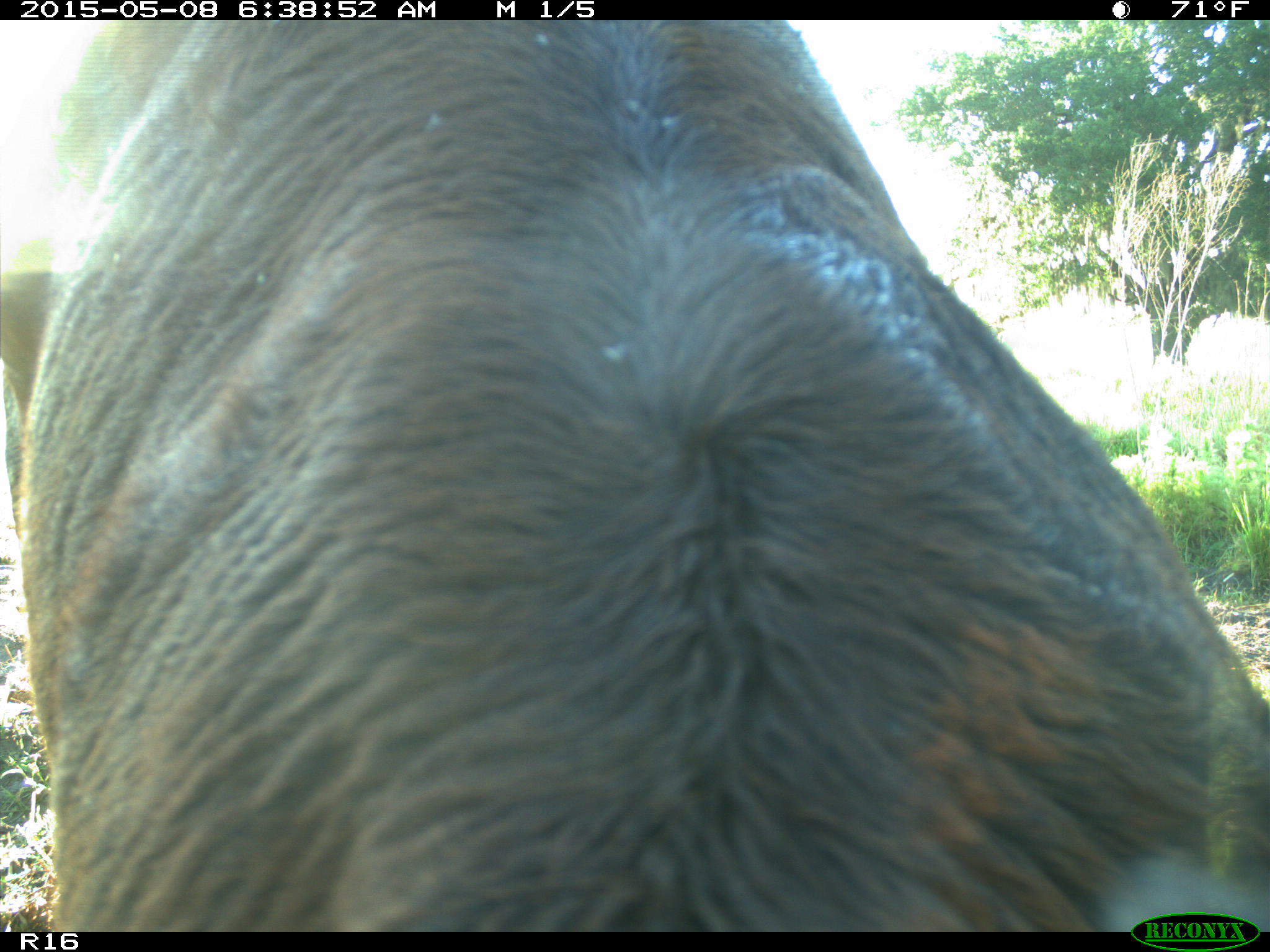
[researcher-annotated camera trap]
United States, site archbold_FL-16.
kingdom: Animalia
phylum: Chordata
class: Mammalia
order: Artiodactyla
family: Bovidae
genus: Bos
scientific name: Bos taurus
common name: domestic cow